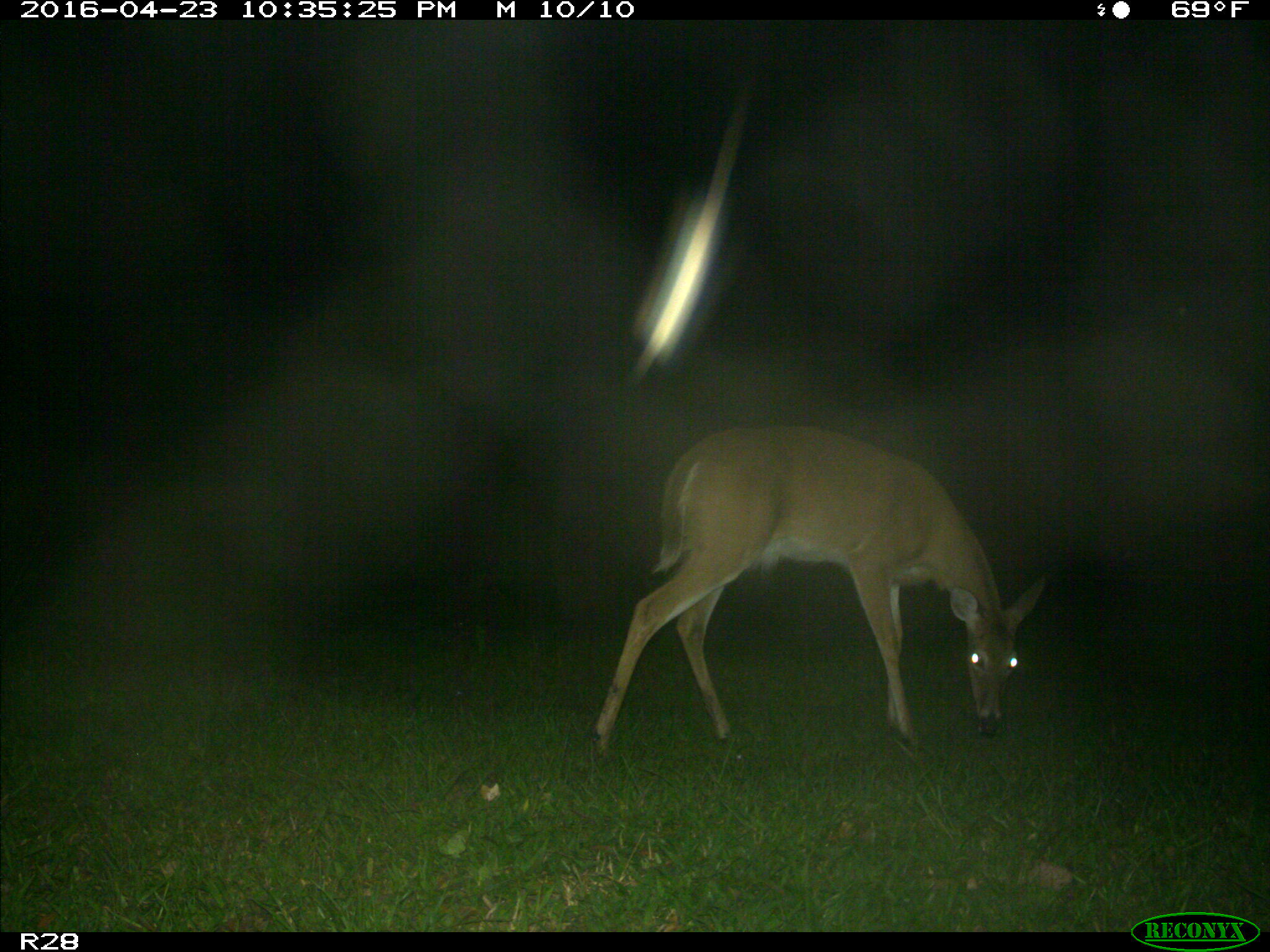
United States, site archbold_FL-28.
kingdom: Animalia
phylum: Chordata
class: Mammalia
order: Artiodactyla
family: Cervidae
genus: Odocoileus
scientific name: Odocoileus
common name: deer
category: unidentified deer